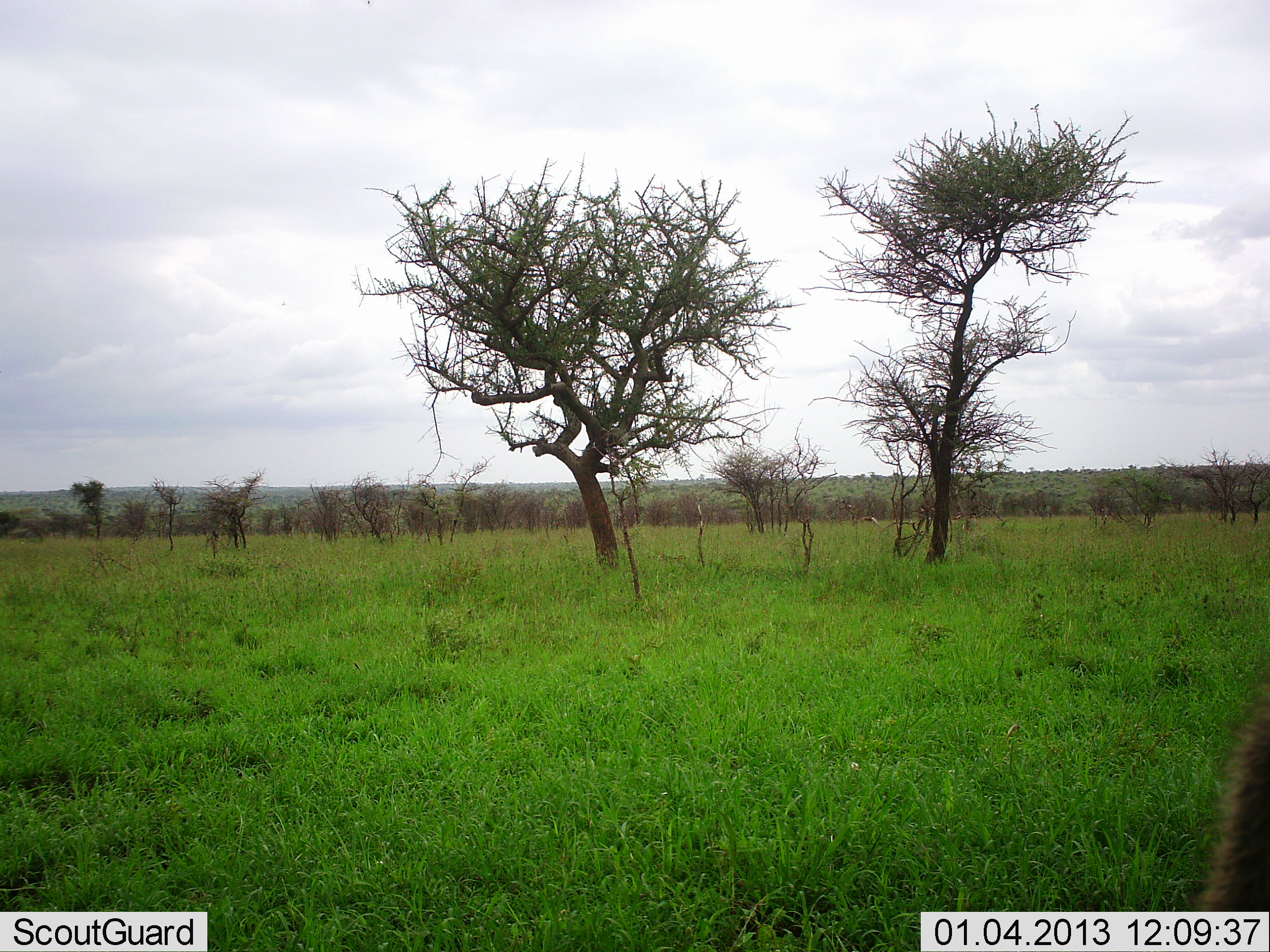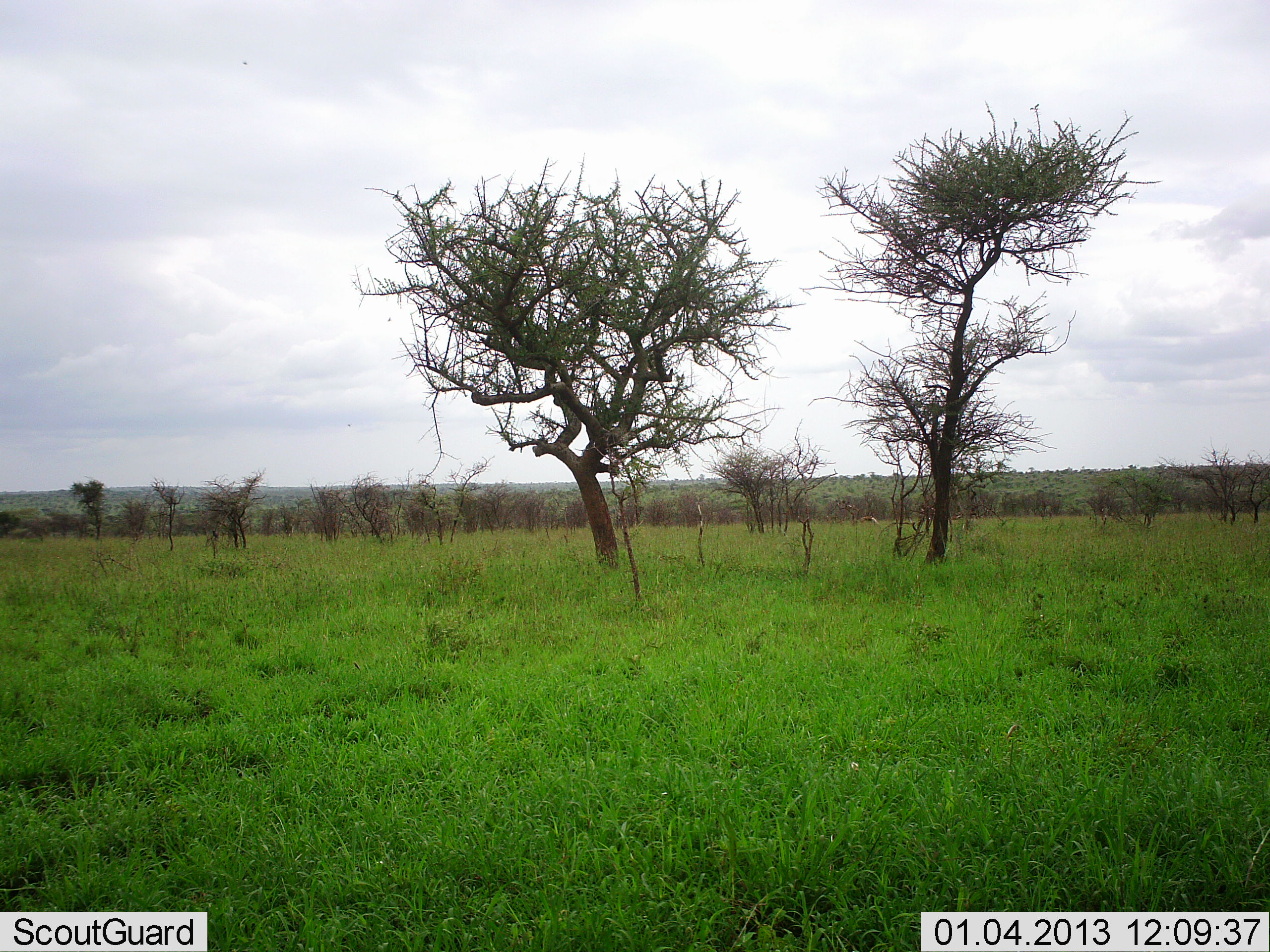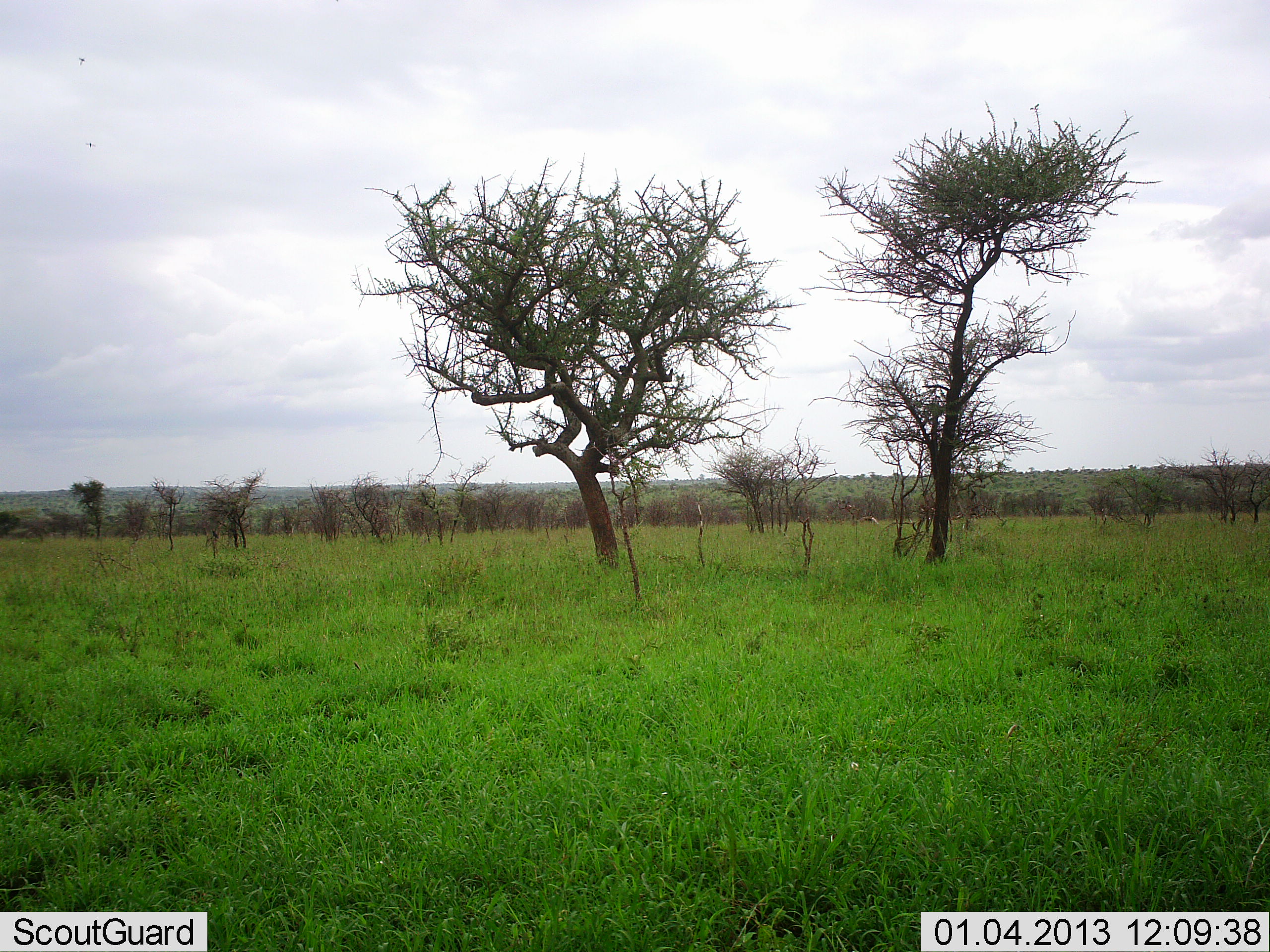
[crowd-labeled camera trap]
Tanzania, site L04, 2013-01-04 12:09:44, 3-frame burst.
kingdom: Animalia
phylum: Chordata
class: Mammalia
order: Primates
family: Cercopithecidae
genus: Papio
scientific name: Papio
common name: baboon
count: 1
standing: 17%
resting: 0%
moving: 83%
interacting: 0%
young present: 0%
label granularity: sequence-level